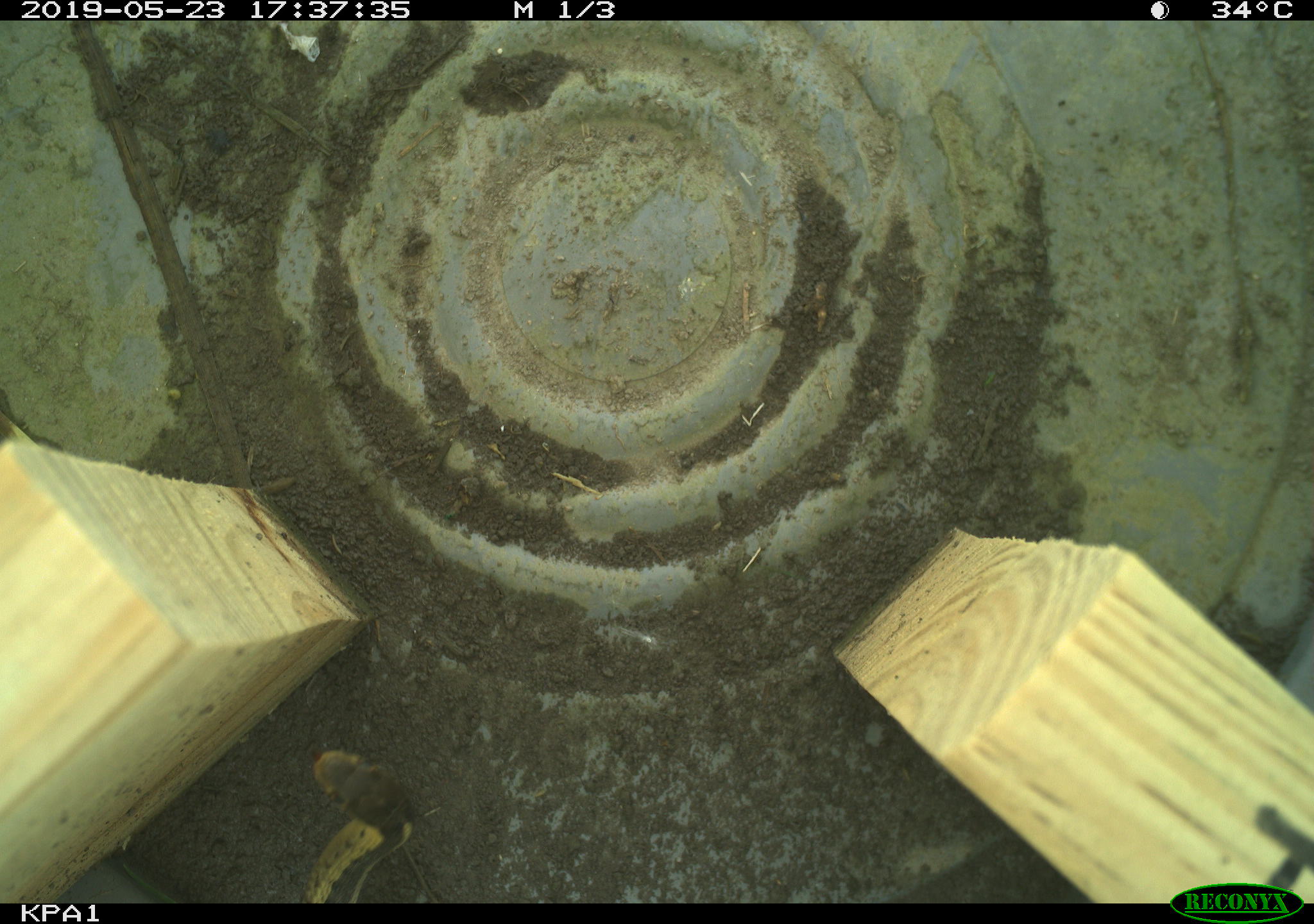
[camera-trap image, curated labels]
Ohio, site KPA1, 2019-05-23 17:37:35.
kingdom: Animalia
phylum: Chordata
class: Reptilia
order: Squamata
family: Colubridae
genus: Thamnophis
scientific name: Thamnophis sirtalis sirtalis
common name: eastern gartersnake